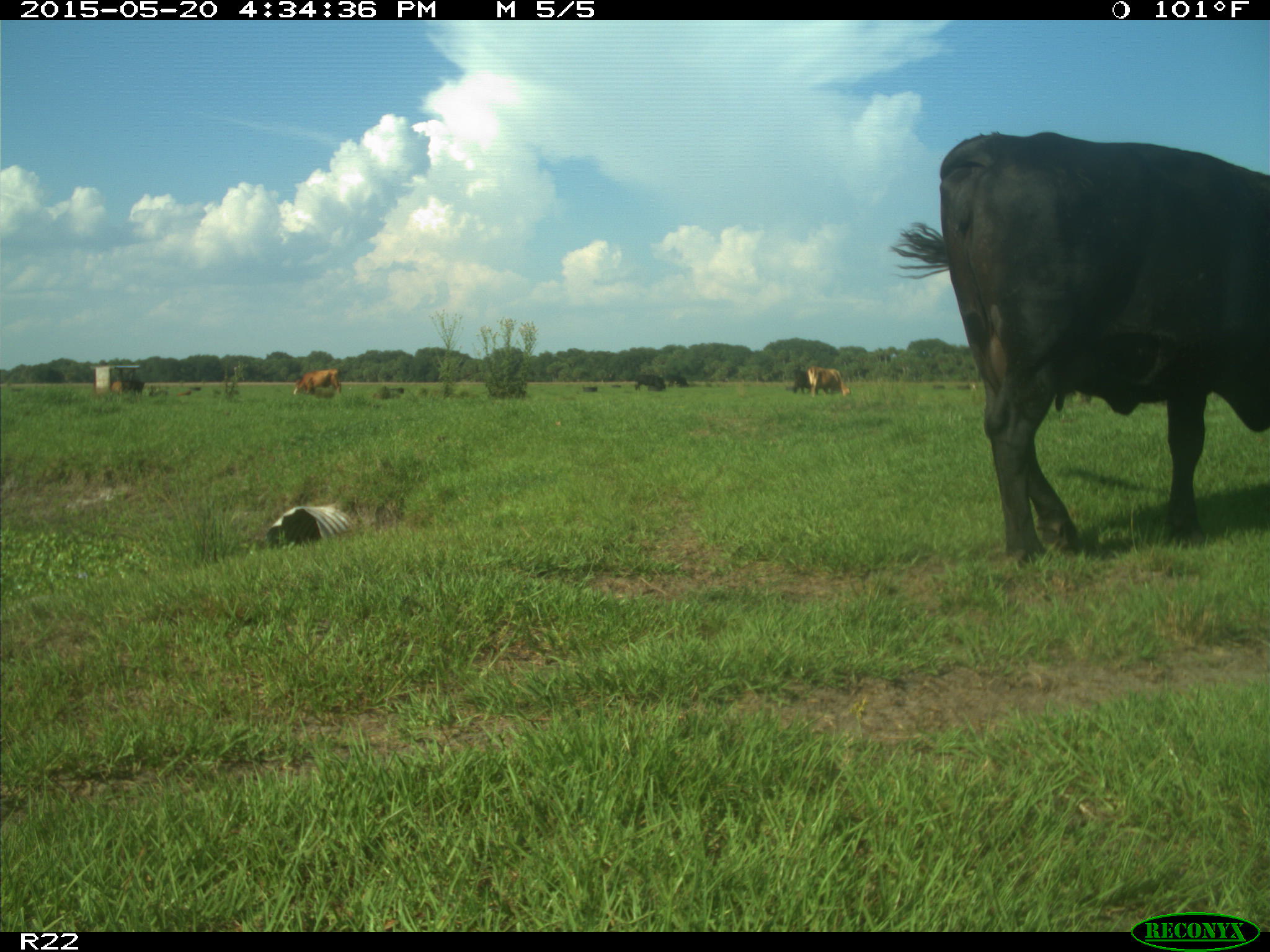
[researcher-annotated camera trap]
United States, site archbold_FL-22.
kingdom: Animalia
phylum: Chordata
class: Mammalia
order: Artiodactyla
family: Bovidae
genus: Bos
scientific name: Bos taurus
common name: domestic cow